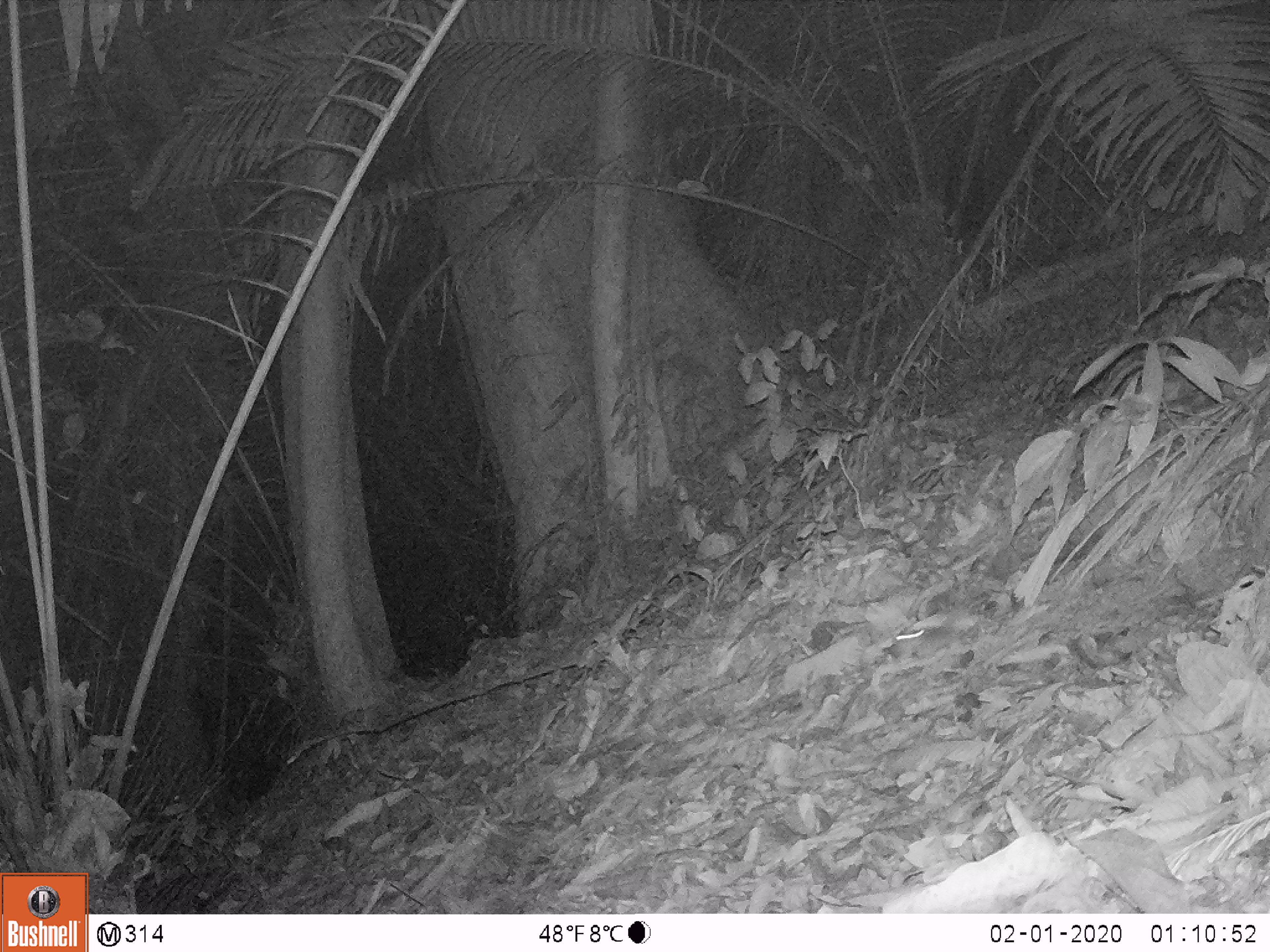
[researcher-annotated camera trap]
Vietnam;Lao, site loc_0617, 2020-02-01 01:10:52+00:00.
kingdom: Animalia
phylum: Chordata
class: Mammalia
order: Rodentia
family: Muridae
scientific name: Muridae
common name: old-world mice and rats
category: unidentified murid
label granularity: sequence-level